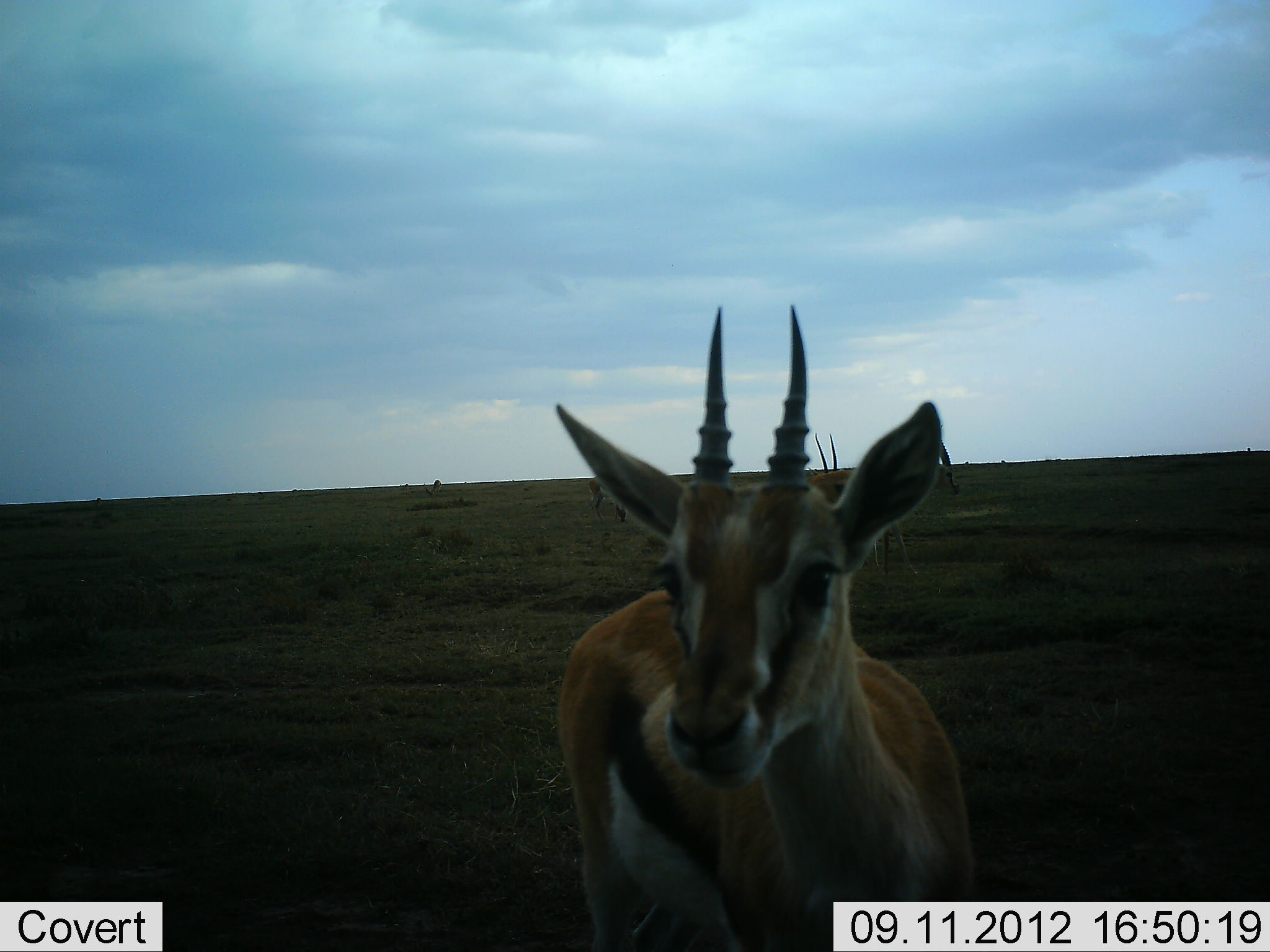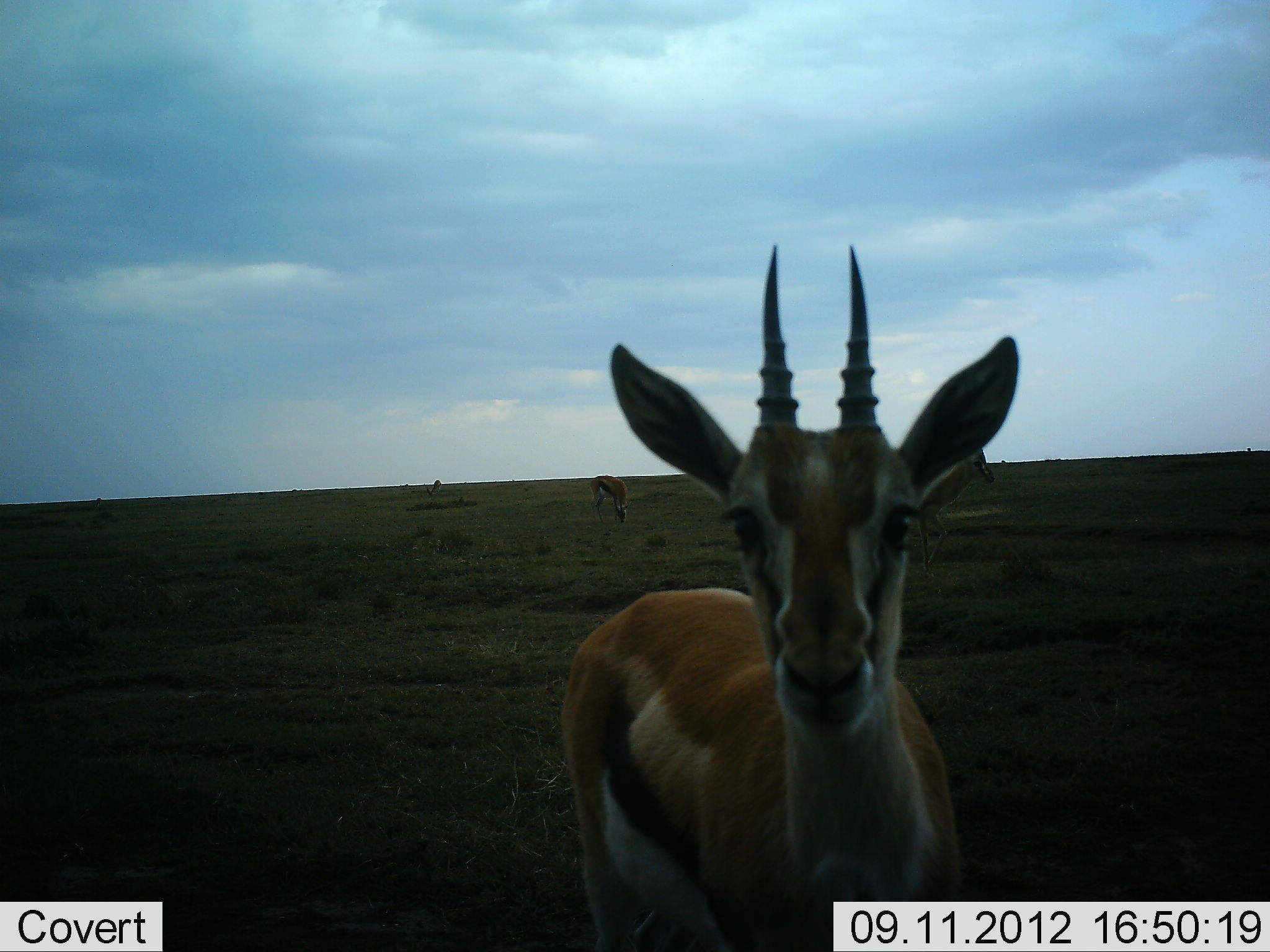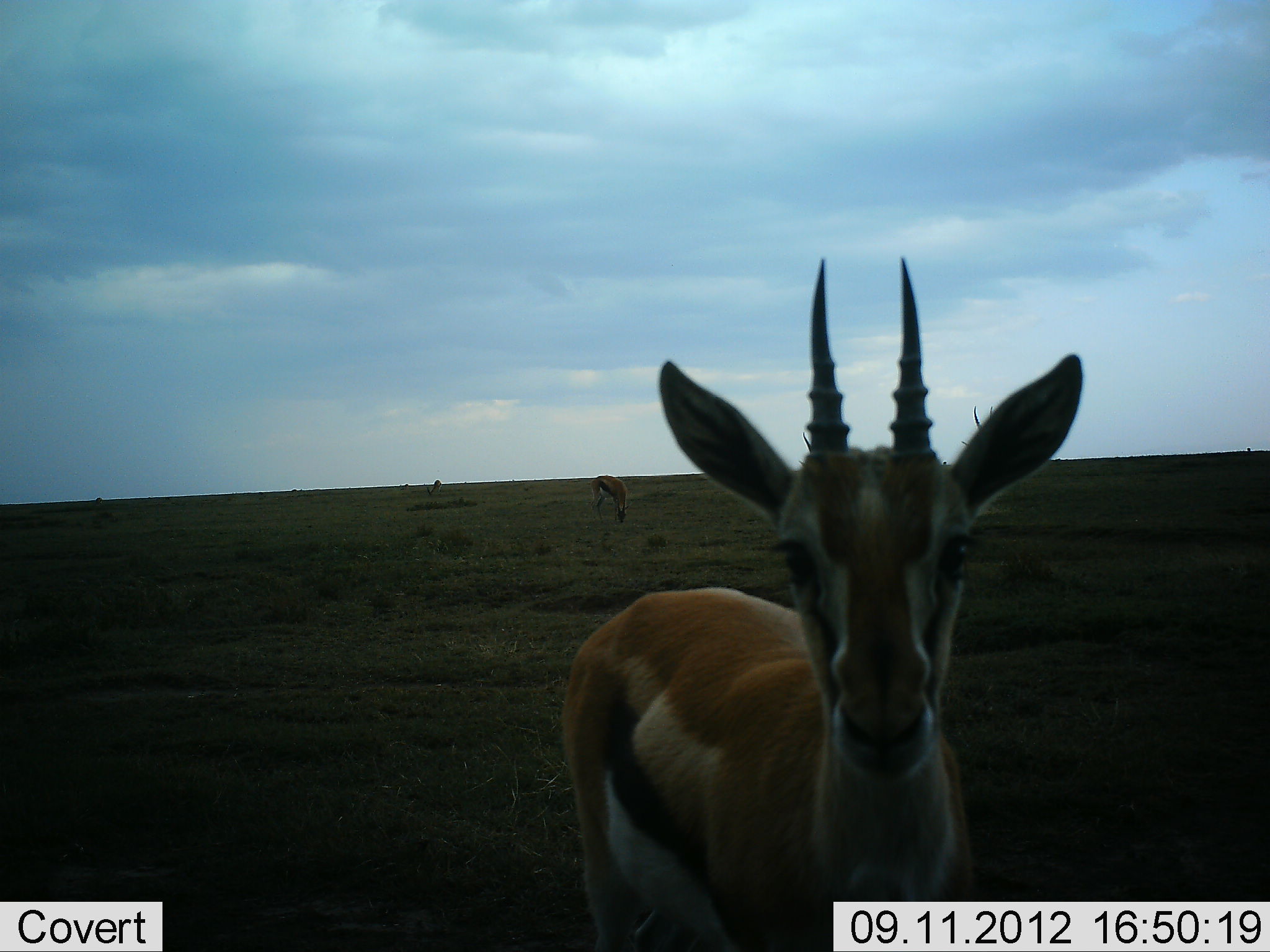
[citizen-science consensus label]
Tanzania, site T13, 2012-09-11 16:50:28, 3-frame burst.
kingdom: Animalia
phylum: Chordata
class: Mammalia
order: Artiodactyla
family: Bovidae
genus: Eudorcas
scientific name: Eudorcas thomsonii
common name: thomson's gazelle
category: gazellethomsons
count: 4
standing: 90%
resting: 0%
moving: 20%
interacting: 0%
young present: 0%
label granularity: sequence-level